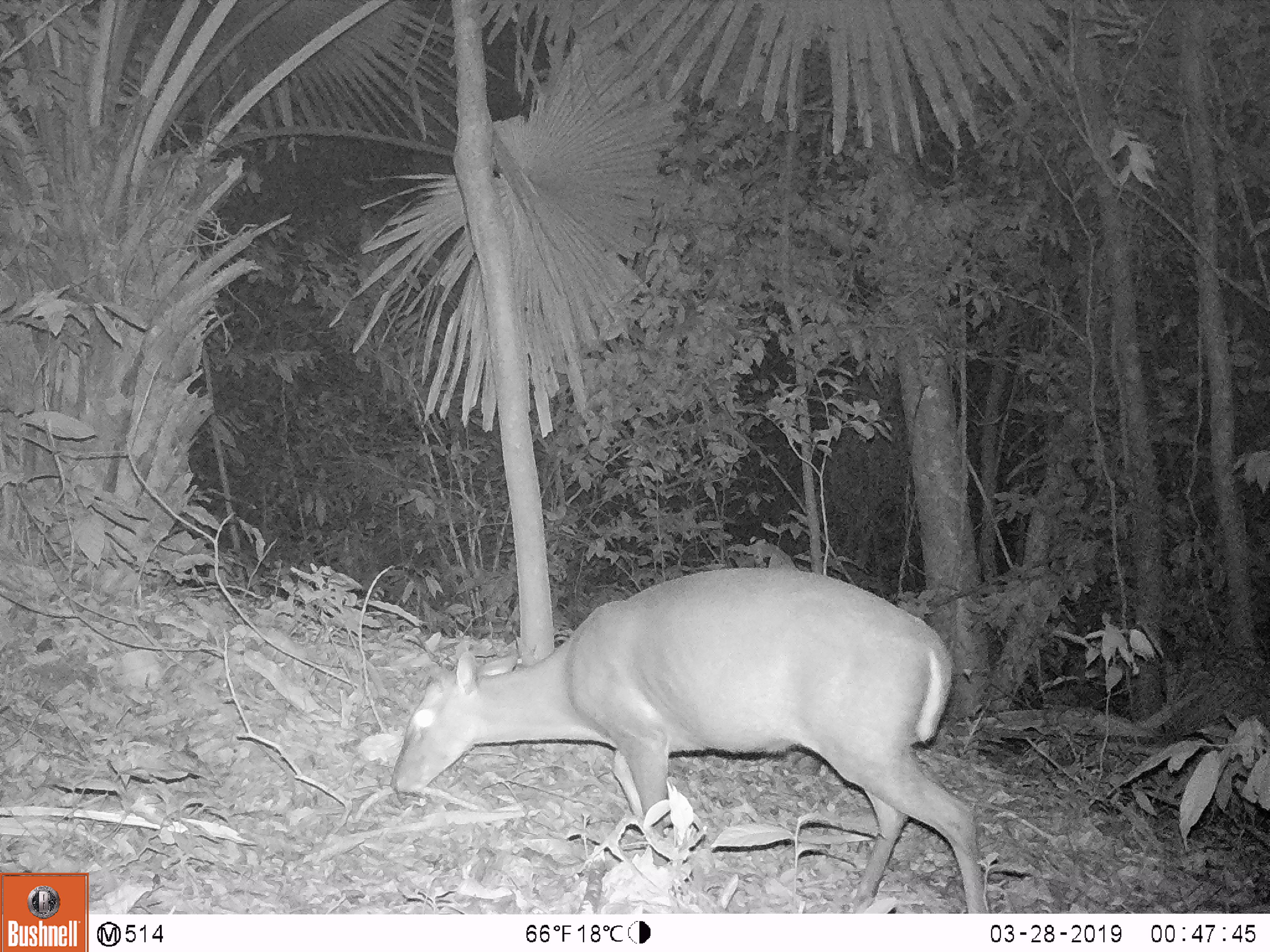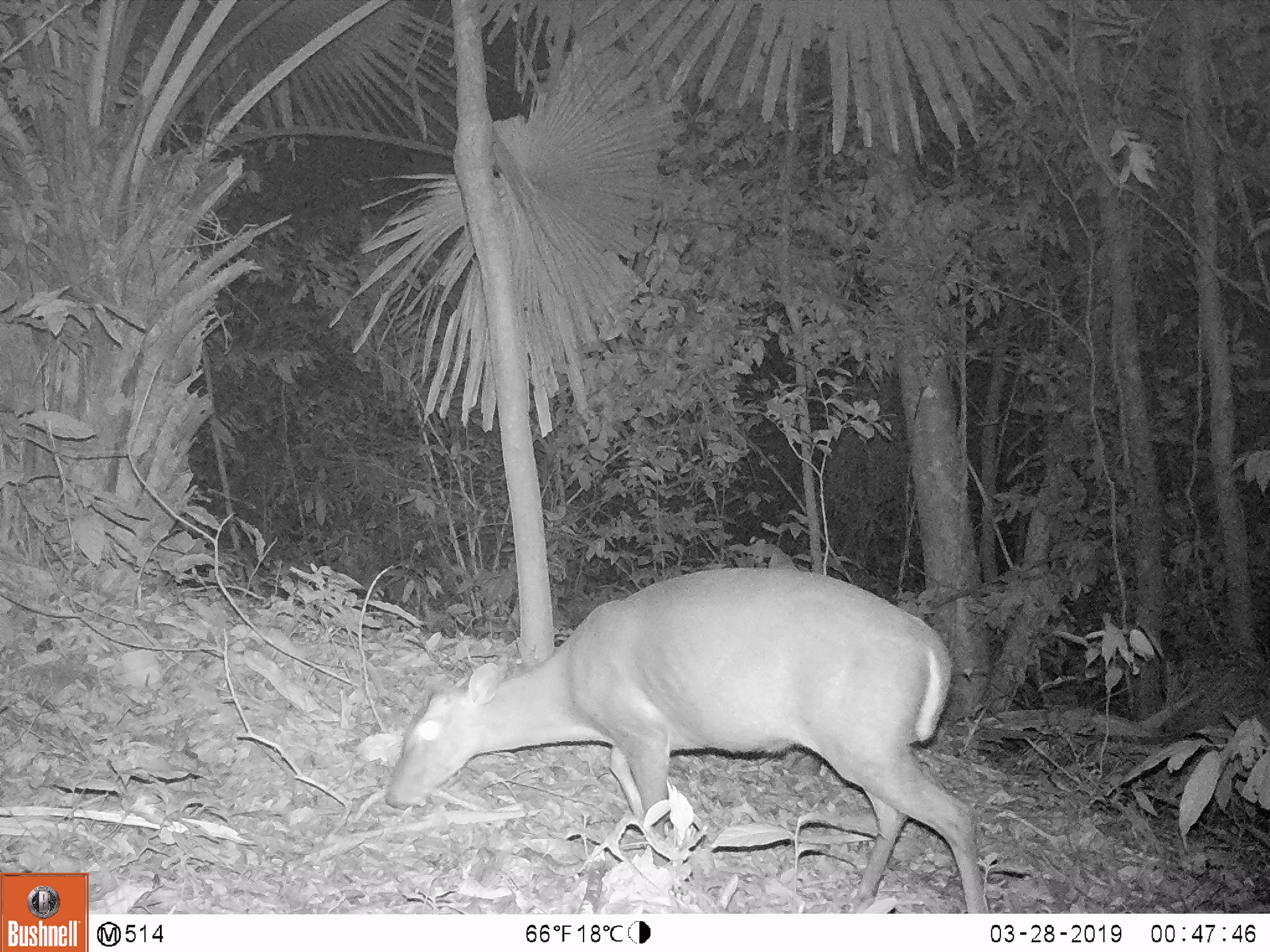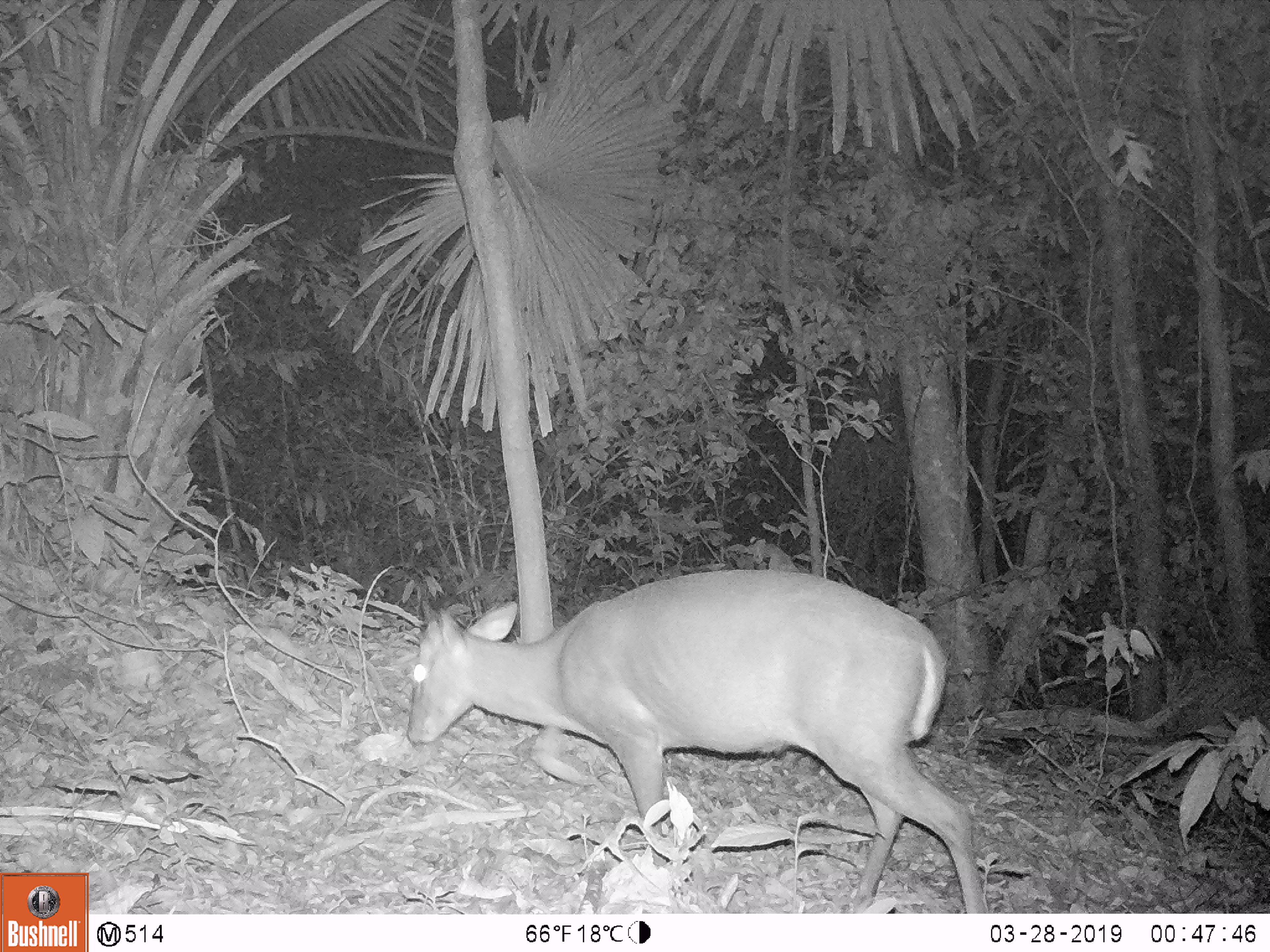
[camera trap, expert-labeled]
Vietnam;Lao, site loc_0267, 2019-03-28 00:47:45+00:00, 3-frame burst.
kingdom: Animalia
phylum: Chordata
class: Mammalia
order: Artiodactyla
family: Cervidae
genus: Muntiacus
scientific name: Muntiacus rooseveltorum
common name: roosevelt's muntjac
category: roosevelts muntjac group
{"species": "roosevelts muntjac group (roosevelt's muntjac) (Muntiacus rooseveltorum)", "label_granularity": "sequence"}